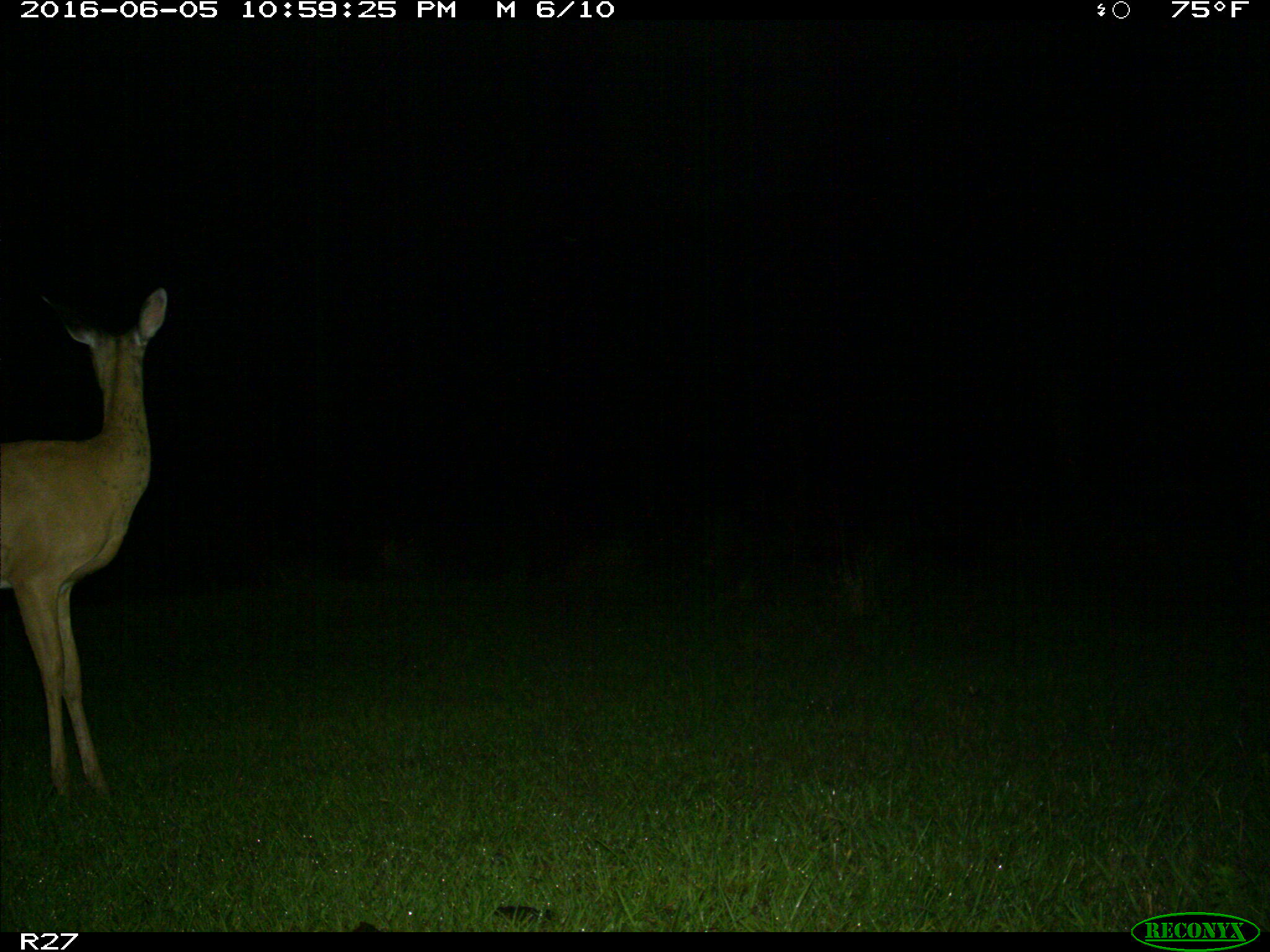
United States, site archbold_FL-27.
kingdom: Animalia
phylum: Chordata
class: Mammalia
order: Artiodactyla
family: Cervidae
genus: Odocoileus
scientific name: Odocoileus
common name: deer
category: unidentified deer